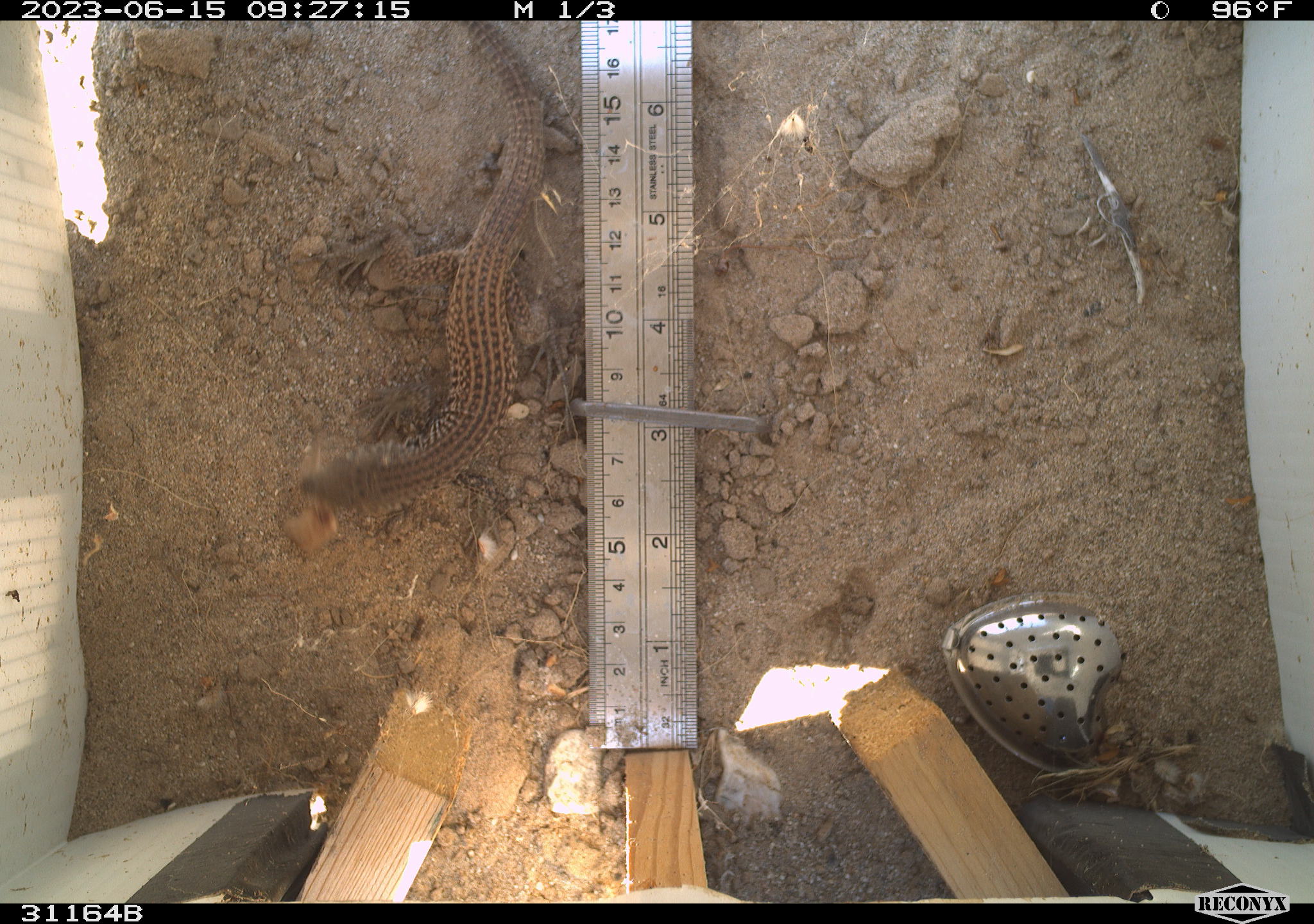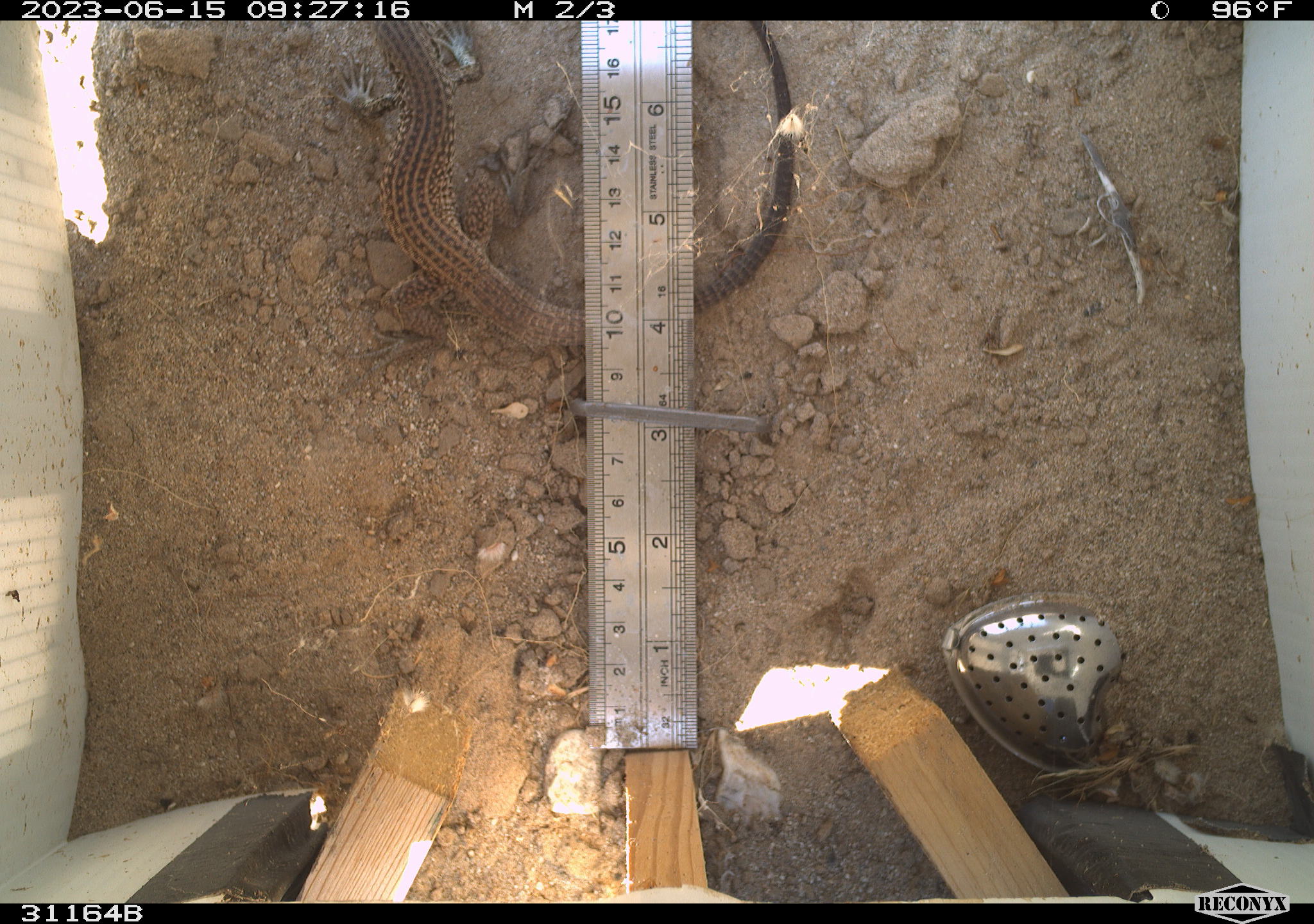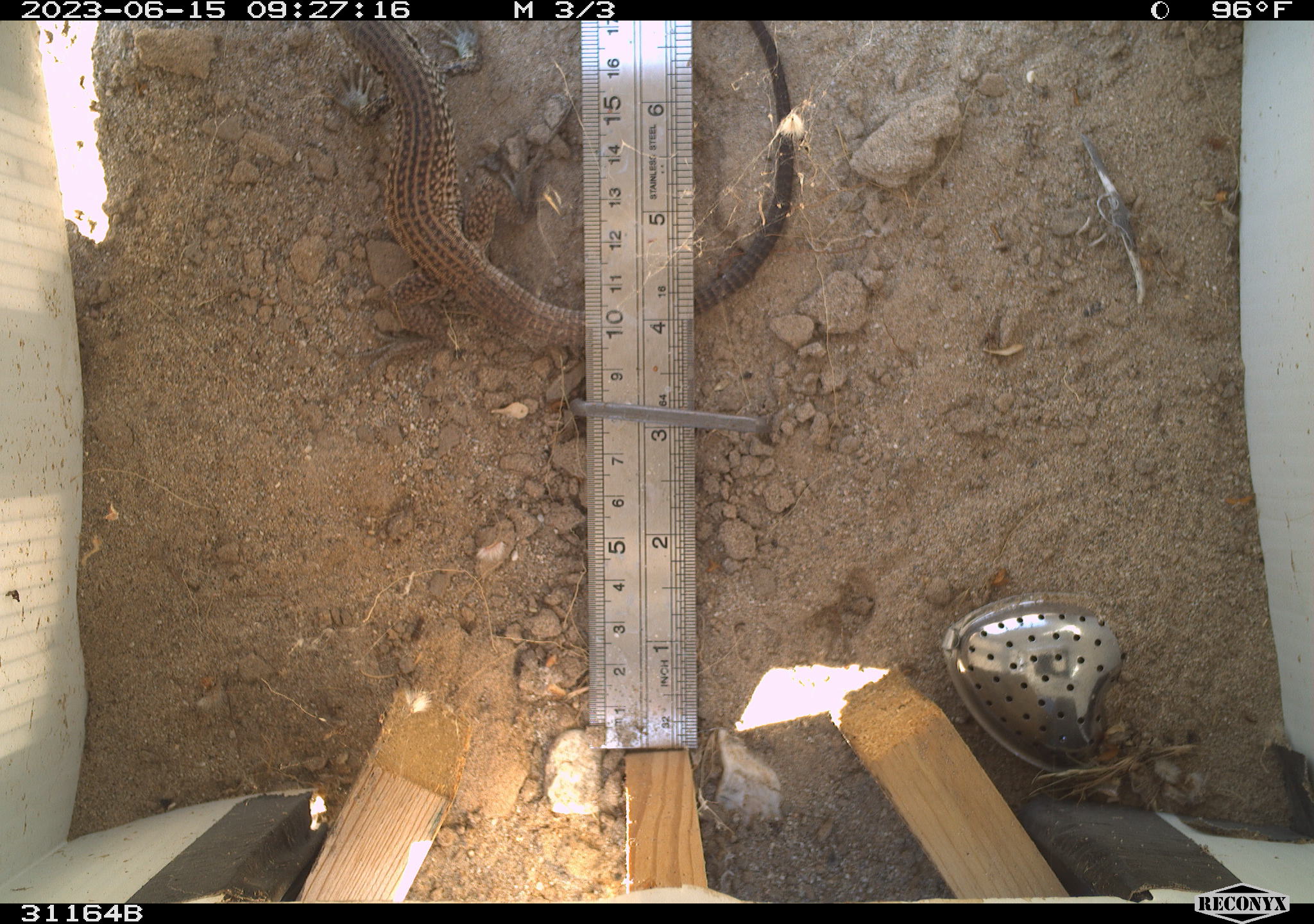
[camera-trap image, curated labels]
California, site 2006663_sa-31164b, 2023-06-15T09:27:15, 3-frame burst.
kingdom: Animalia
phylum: Chordata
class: Reptilia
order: Squamata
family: Teiidae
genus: Aspidoscelis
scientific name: Aspidoscelis tigris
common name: western whiptail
Western whiptail (Aspidoscelis tigris).